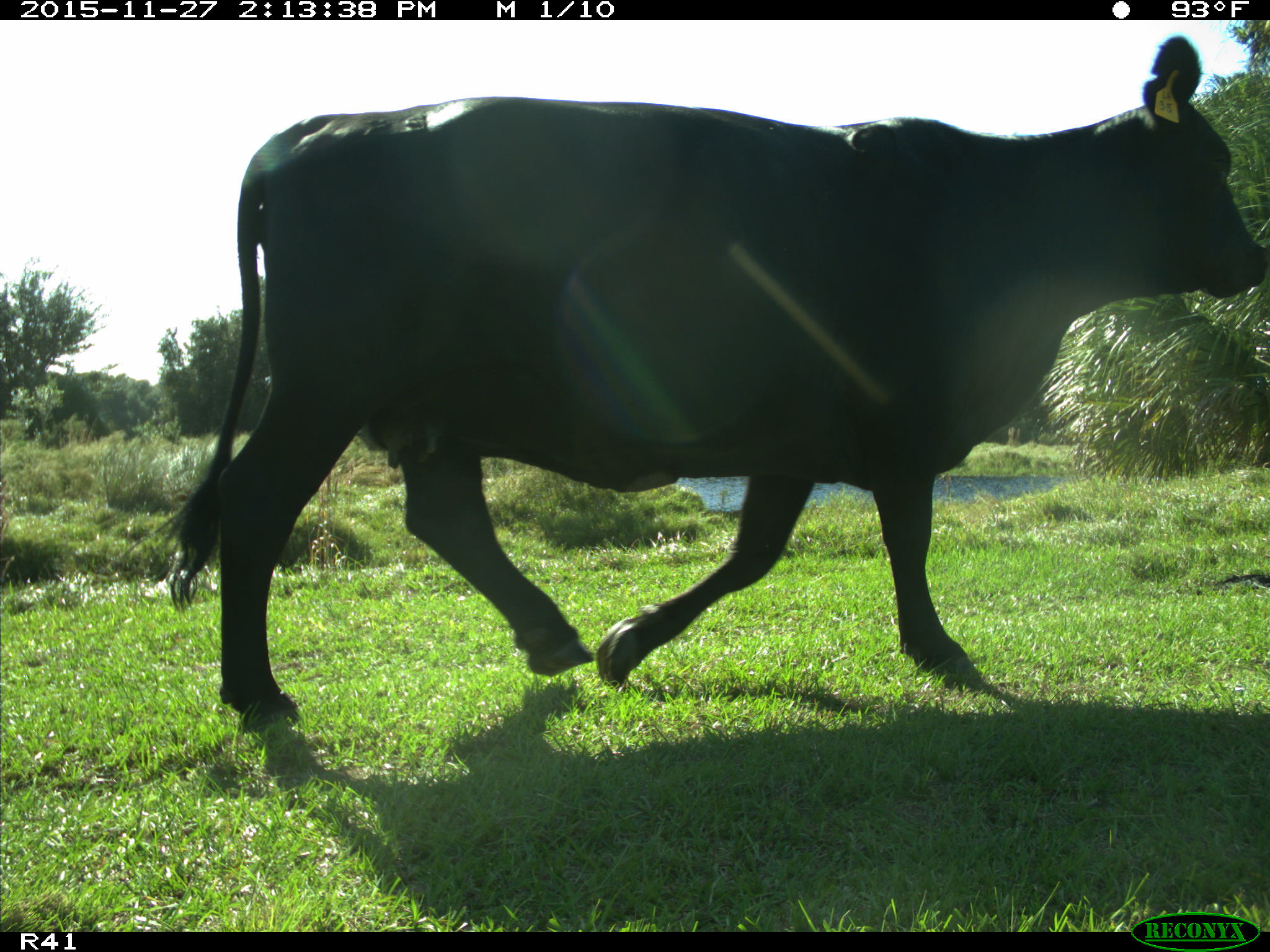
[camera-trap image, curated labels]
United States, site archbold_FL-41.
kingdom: Animalia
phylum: Chordata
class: Mammalia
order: Artiodactyla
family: Bovidae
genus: Bos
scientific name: Bos taurus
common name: domestic cow